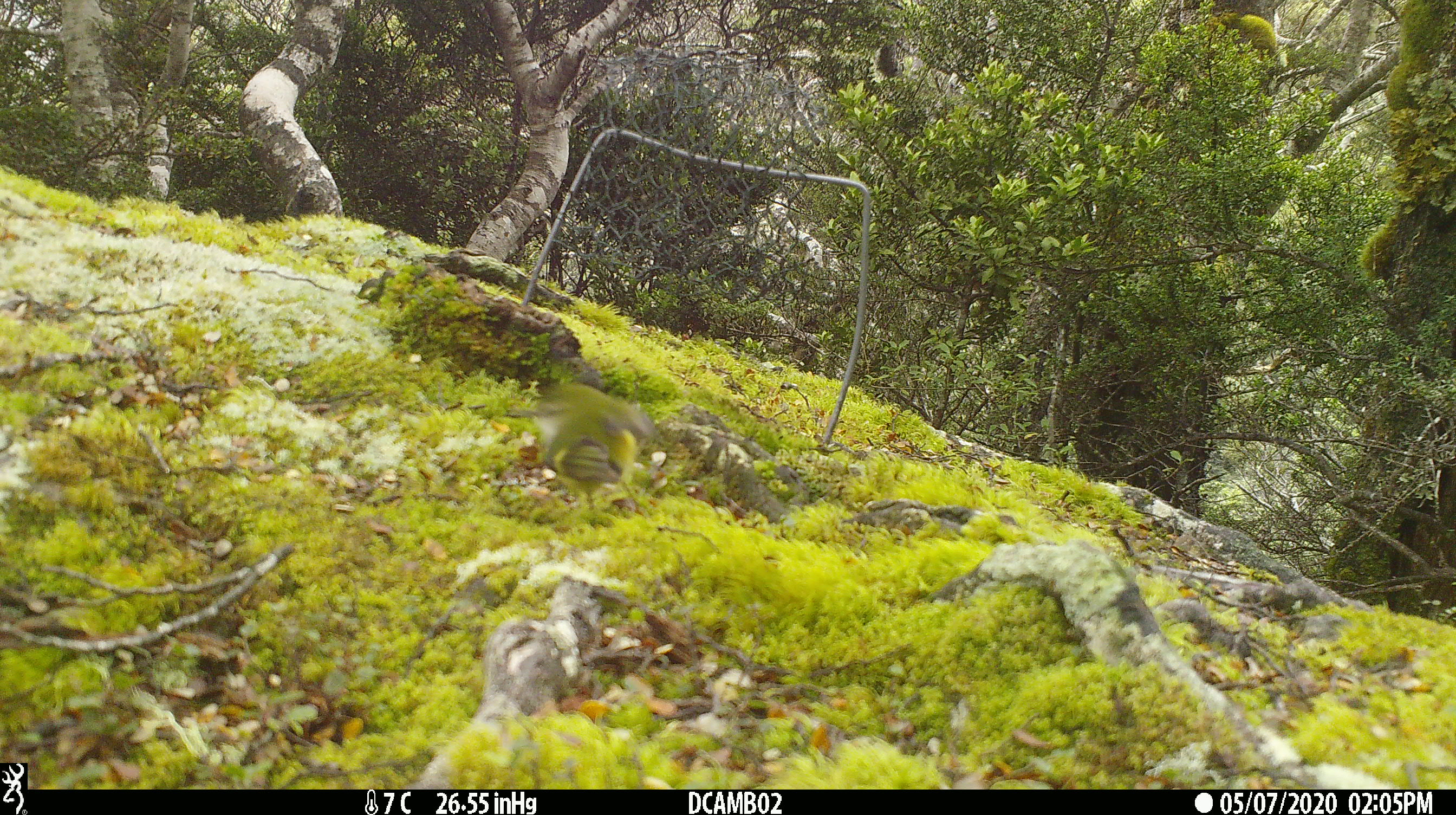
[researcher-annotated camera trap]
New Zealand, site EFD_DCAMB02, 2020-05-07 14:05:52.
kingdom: Animalia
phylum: Chordata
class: Aves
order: Passeriformes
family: Acanthisittidae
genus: Acanthisitta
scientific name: Acanthisitta chloris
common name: rifleman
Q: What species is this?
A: Rifleman (Acanthisitta chloris).